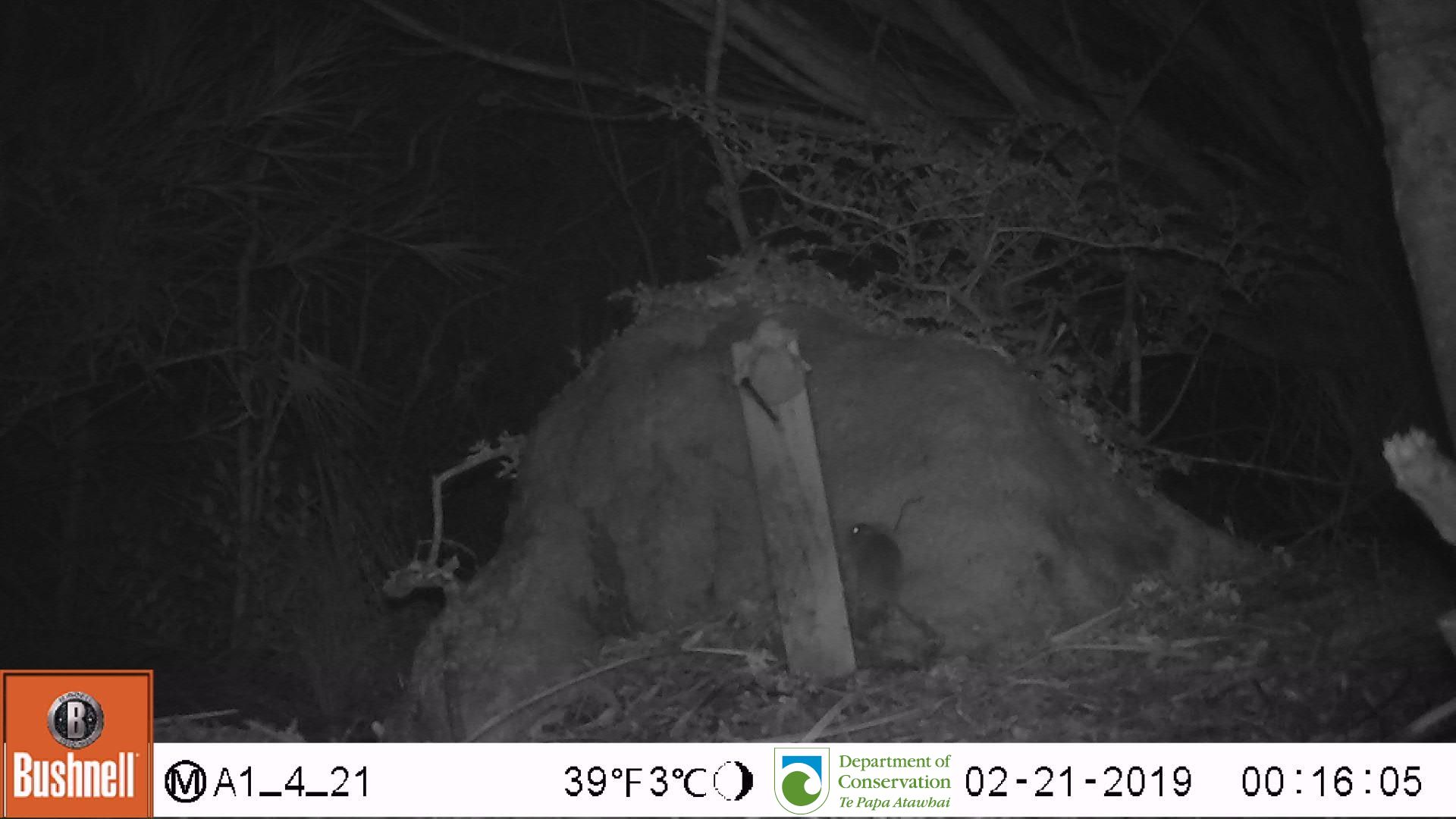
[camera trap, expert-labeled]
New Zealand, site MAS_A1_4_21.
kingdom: Animalia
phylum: Chordata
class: Mammalia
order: Rodentia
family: Muridae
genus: Mus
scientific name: Mus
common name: mouse